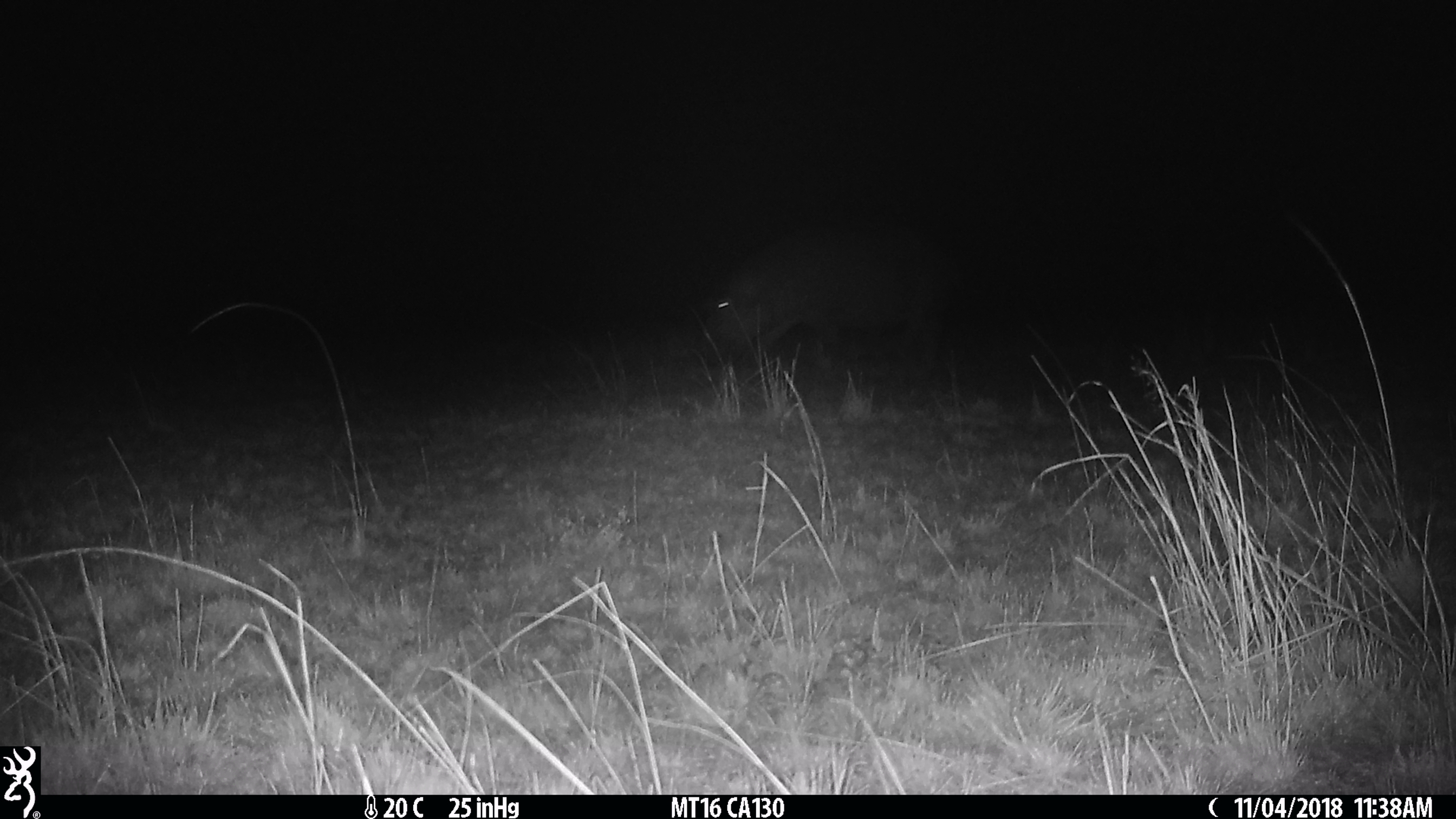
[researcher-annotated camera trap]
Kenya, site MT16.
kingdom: Animalia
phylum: Chordata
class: Mammalia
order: Artiodactyla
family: Hippopotamidae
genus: Hippopotamus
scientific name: Hippopotamus amphibius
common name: hippopotamus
Hippopotamus (Hippopotamus amphibius).